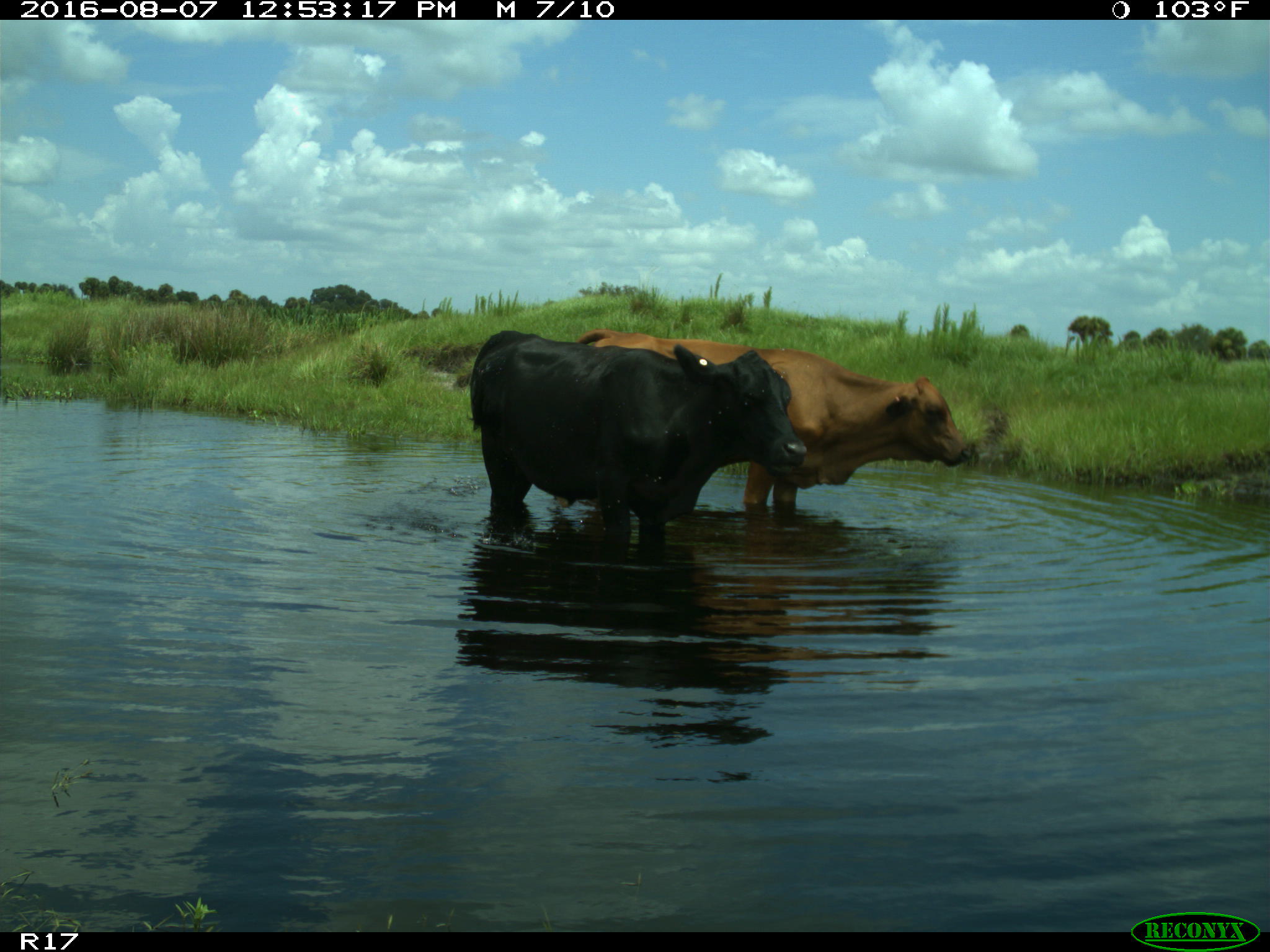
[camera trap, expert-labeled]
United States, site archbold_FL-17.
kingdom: Animalia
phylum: Chordata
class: Mammalia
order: Artiodactyla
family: Bovidae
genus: Bos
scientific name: Bos taurus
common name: domestic cow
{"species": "Bos taurus (domestic cow)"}